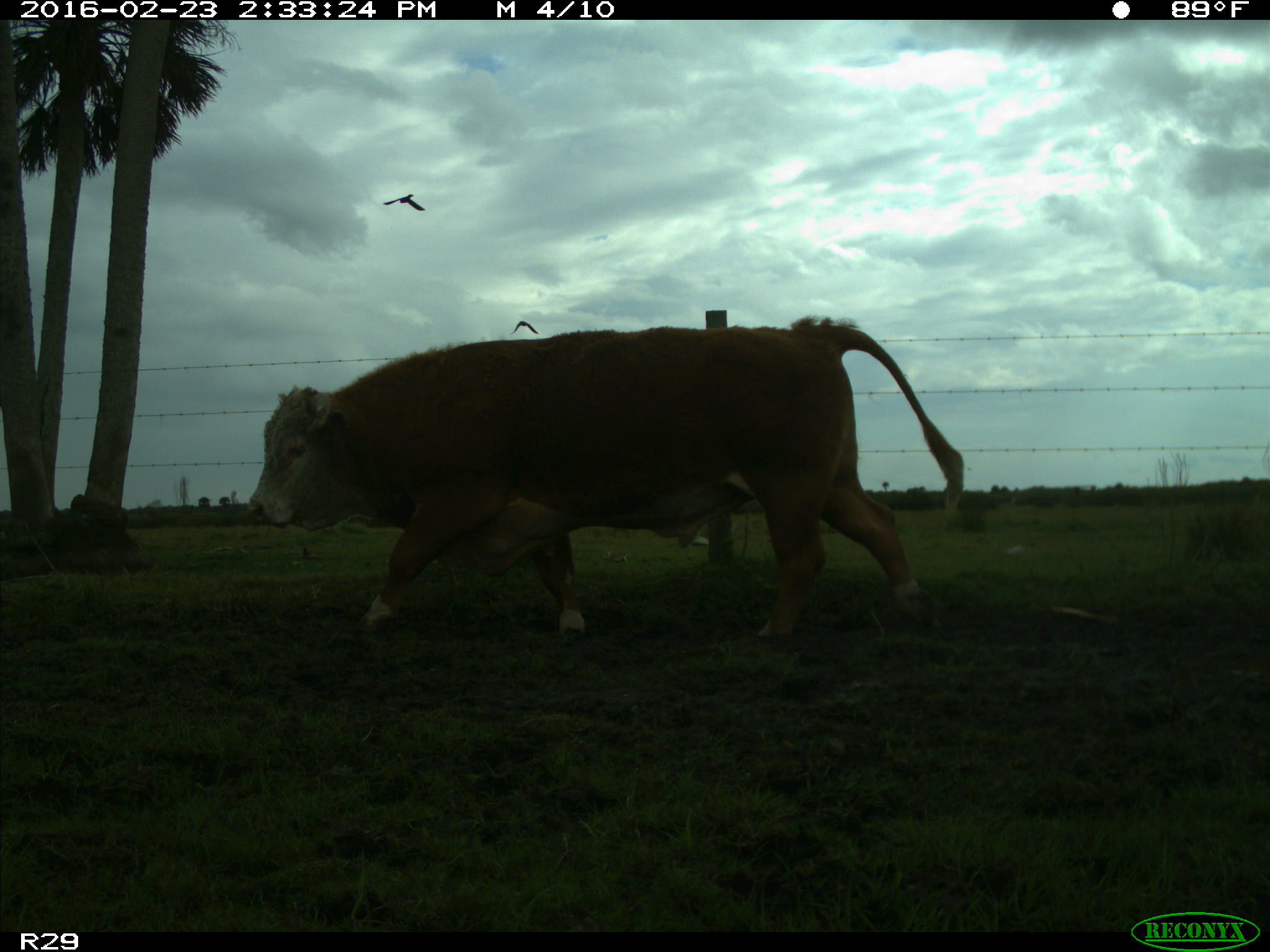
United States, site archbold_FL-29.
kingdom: Animalia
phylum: Chordata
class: Mammalia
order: Artiodactyla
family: Bovidae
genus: Bos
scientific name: Bos taurus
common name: domestic cow